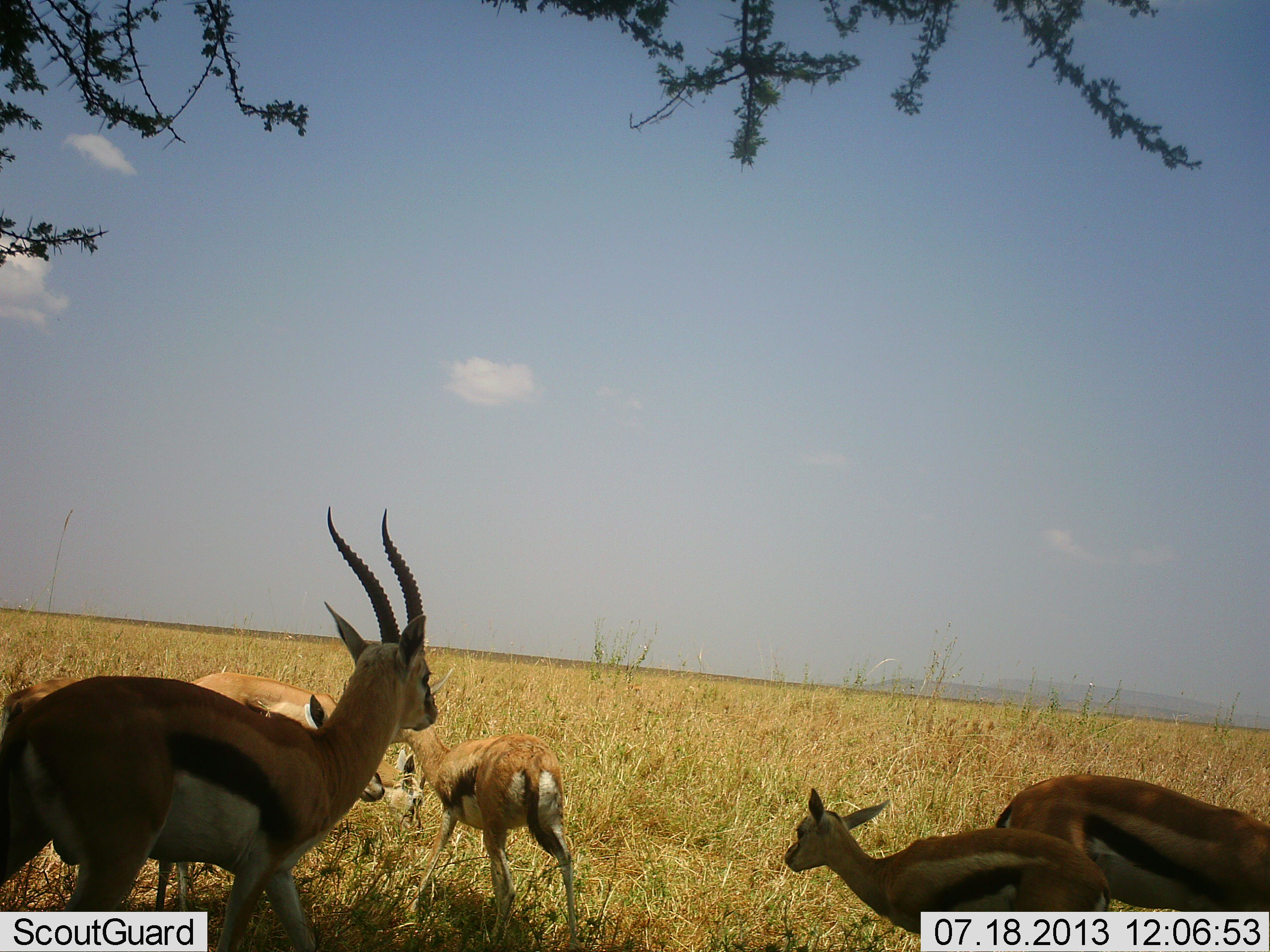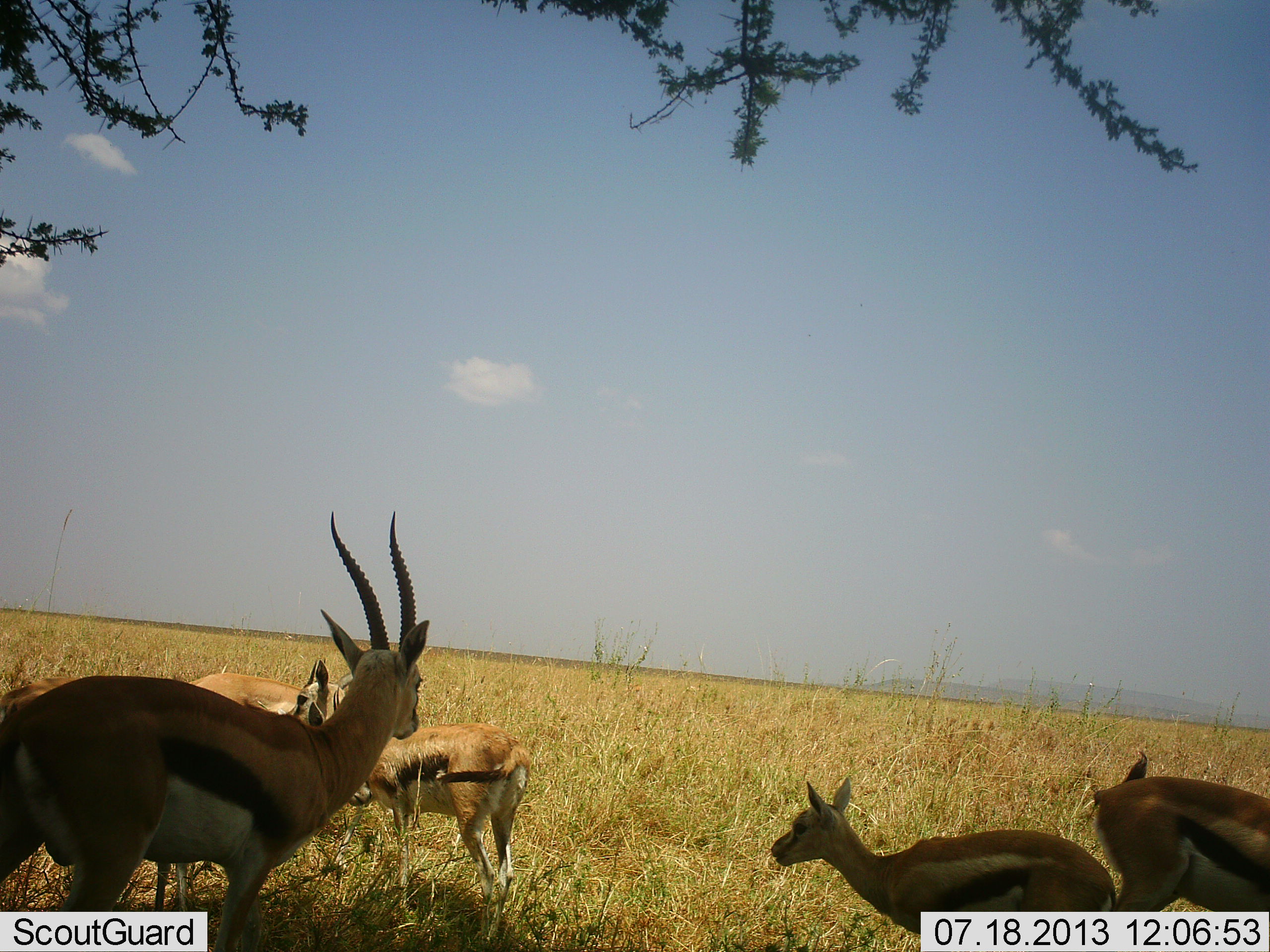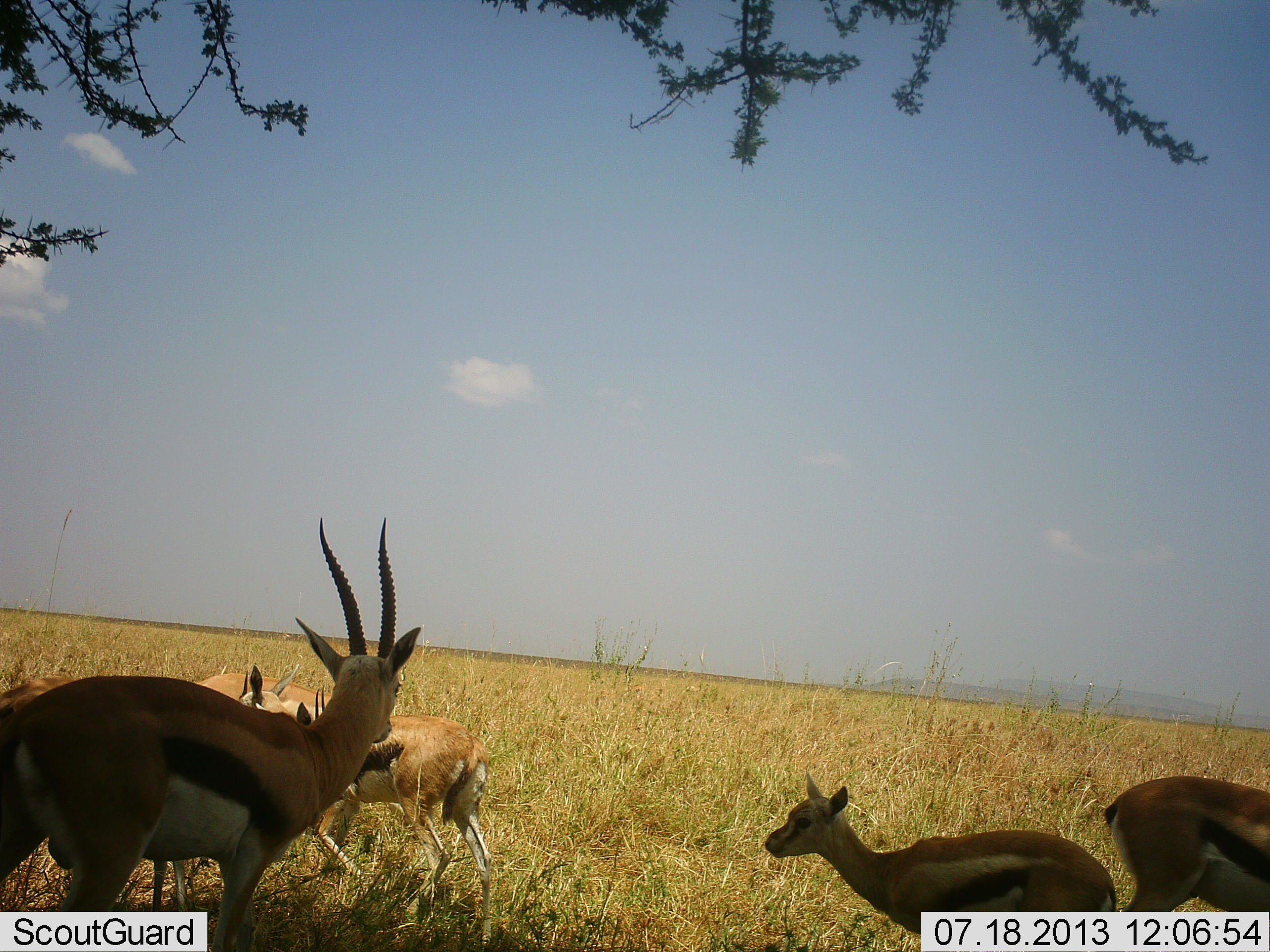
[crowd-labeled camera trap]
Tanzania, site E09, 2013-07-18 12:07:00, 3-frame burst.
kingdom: Animalia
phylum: Chordata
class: Mammalia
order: Artiodactyla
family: Bovidae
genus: Eudorcas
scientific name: Eudorcas thomsonii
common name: thomson's gazelle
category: gazellethomsons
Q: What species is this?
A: Gazellethomsons (thomson's gazelle) (Eudorcas thomsonii).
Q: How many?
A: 5.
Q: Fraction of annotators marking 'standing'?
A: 88%.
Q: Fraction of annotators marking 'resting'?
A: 15%.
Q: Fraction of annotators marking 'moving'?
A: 38%.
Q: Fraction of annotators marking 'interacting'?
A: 8%.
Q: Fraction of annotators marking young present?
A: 50%.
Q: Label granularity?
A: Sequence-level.